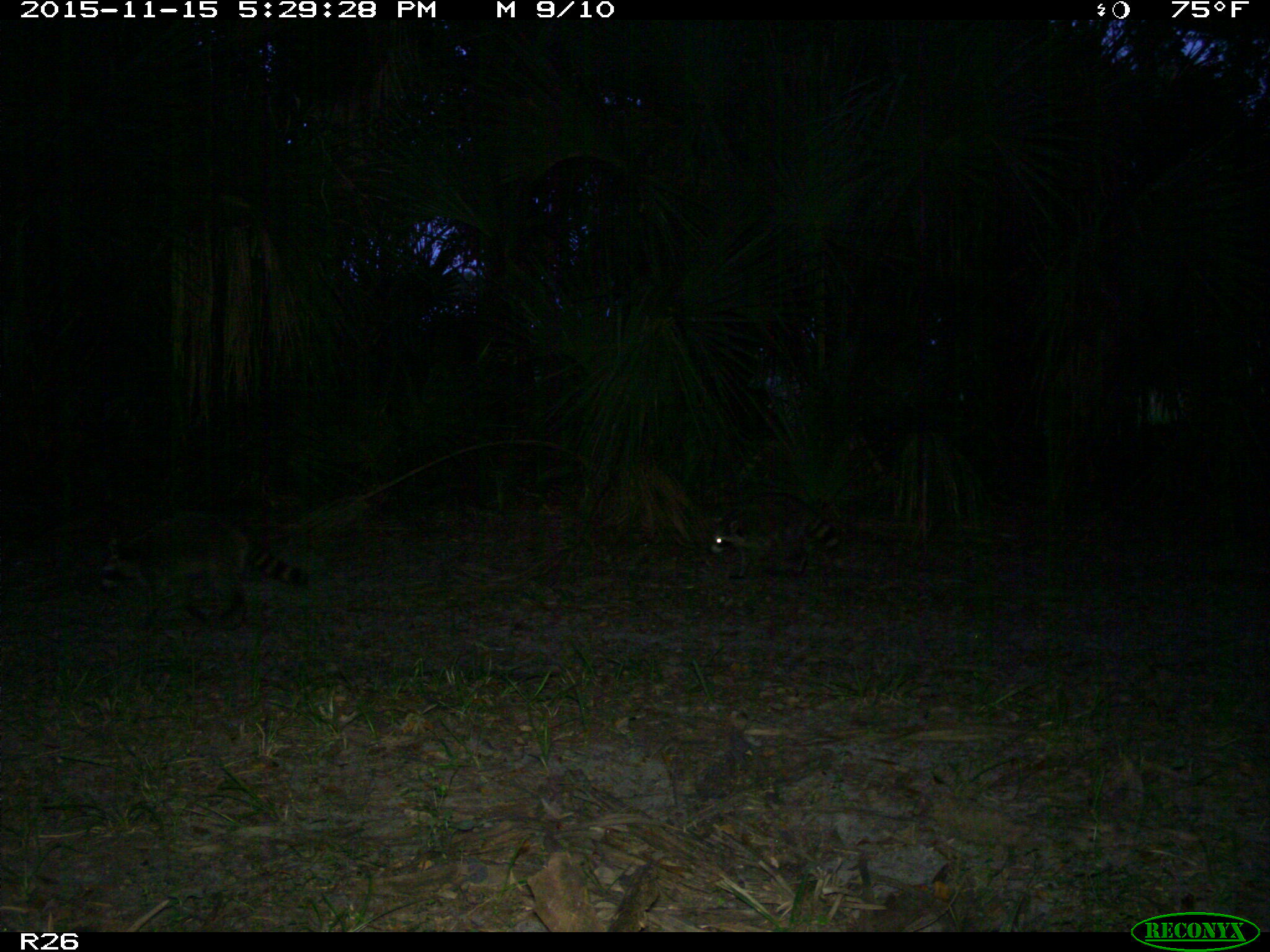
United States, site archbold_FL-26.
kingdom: Animalia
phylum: Chordata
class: Mammalia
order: Carnivora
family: Procyonidae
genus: Procyon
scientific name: Procyon lotor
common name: common raccoon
Procyon lotor (common raccoon).